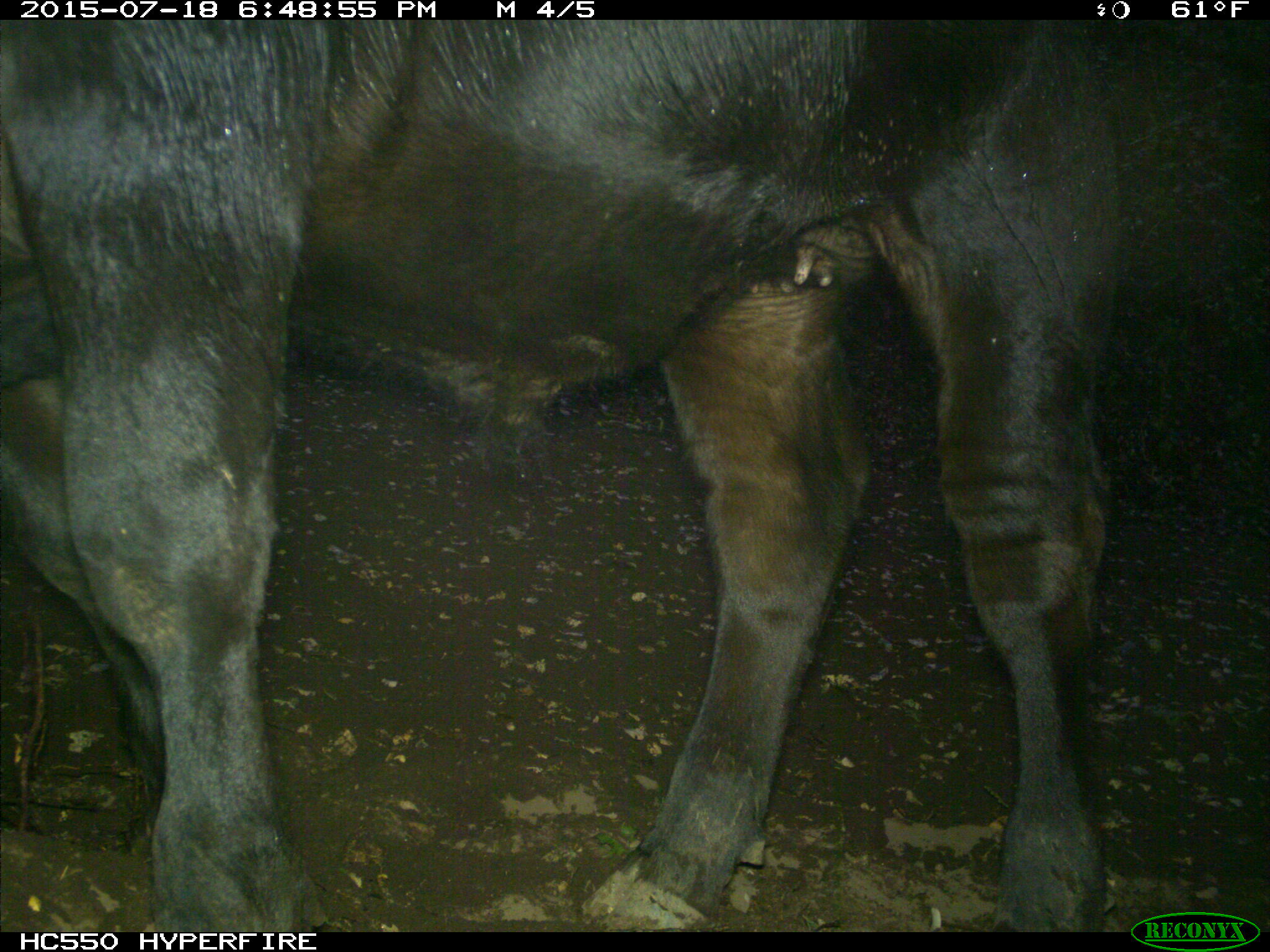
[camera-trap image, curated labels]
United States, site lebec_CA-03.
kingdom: Animalia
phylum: Chordata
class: Mammalia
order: Artiodactyla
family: Bovidae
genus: Bos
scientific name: Bos taurus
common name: domestic cow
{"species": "Bos taurus (domestic cow)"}